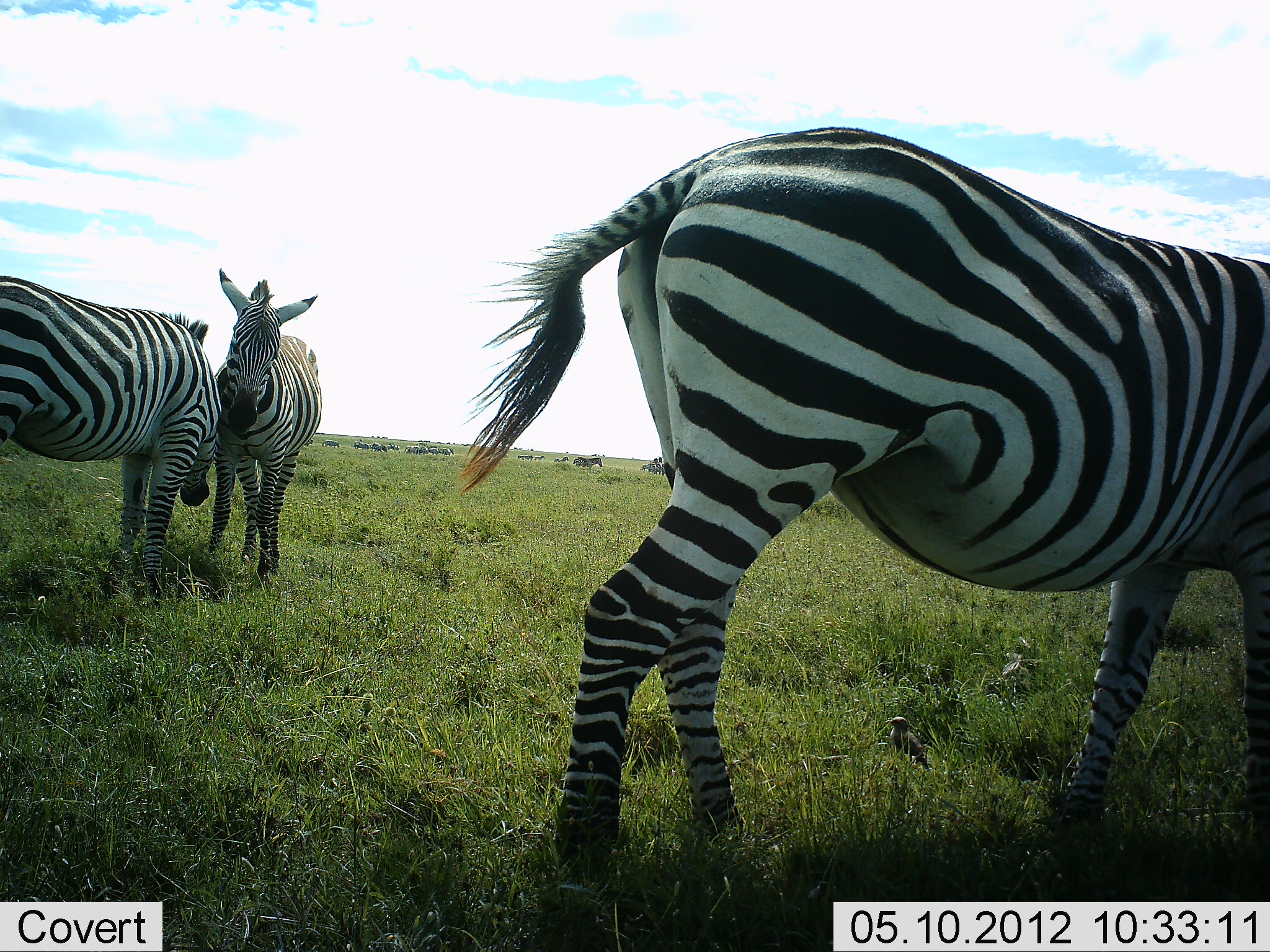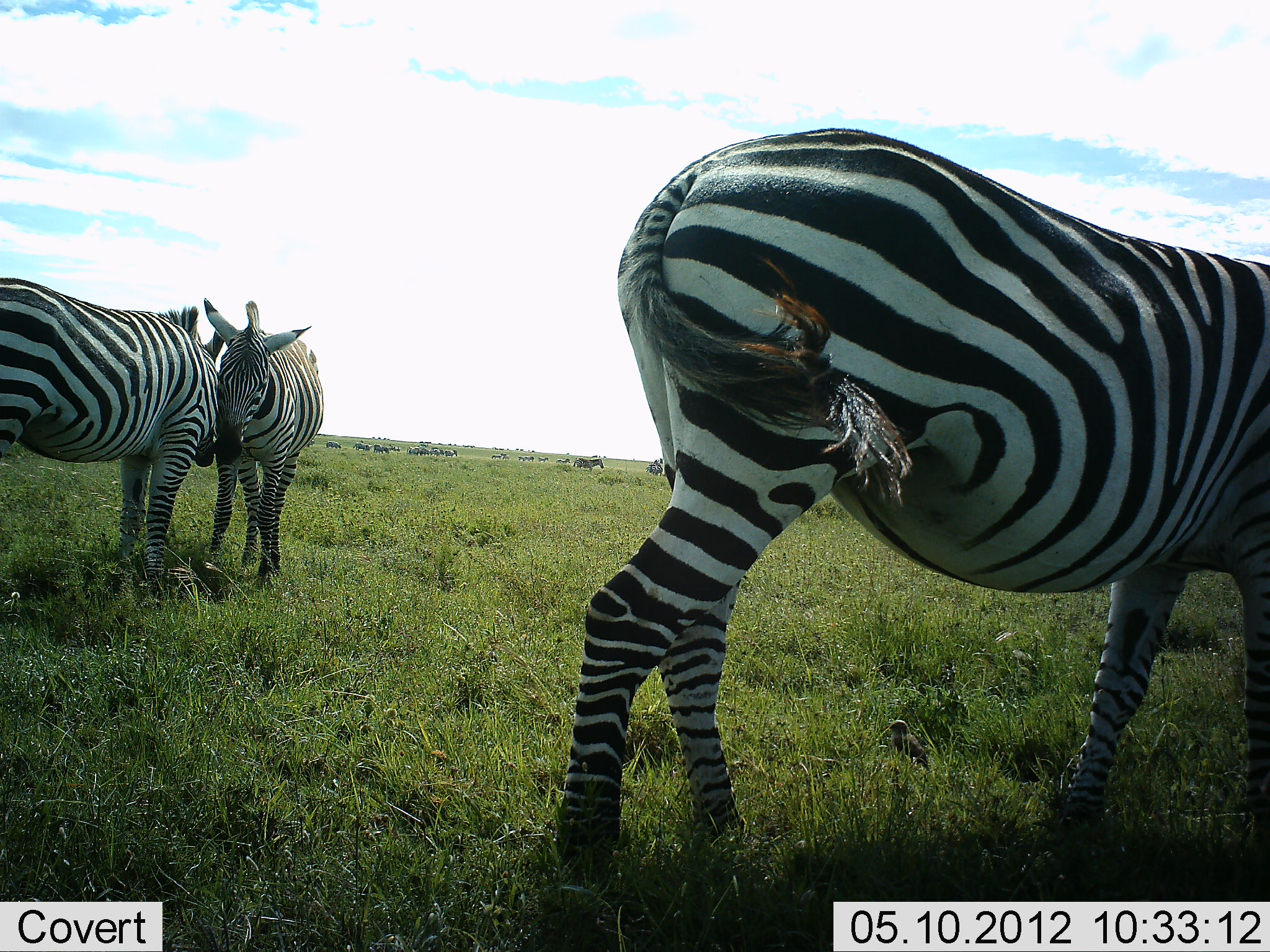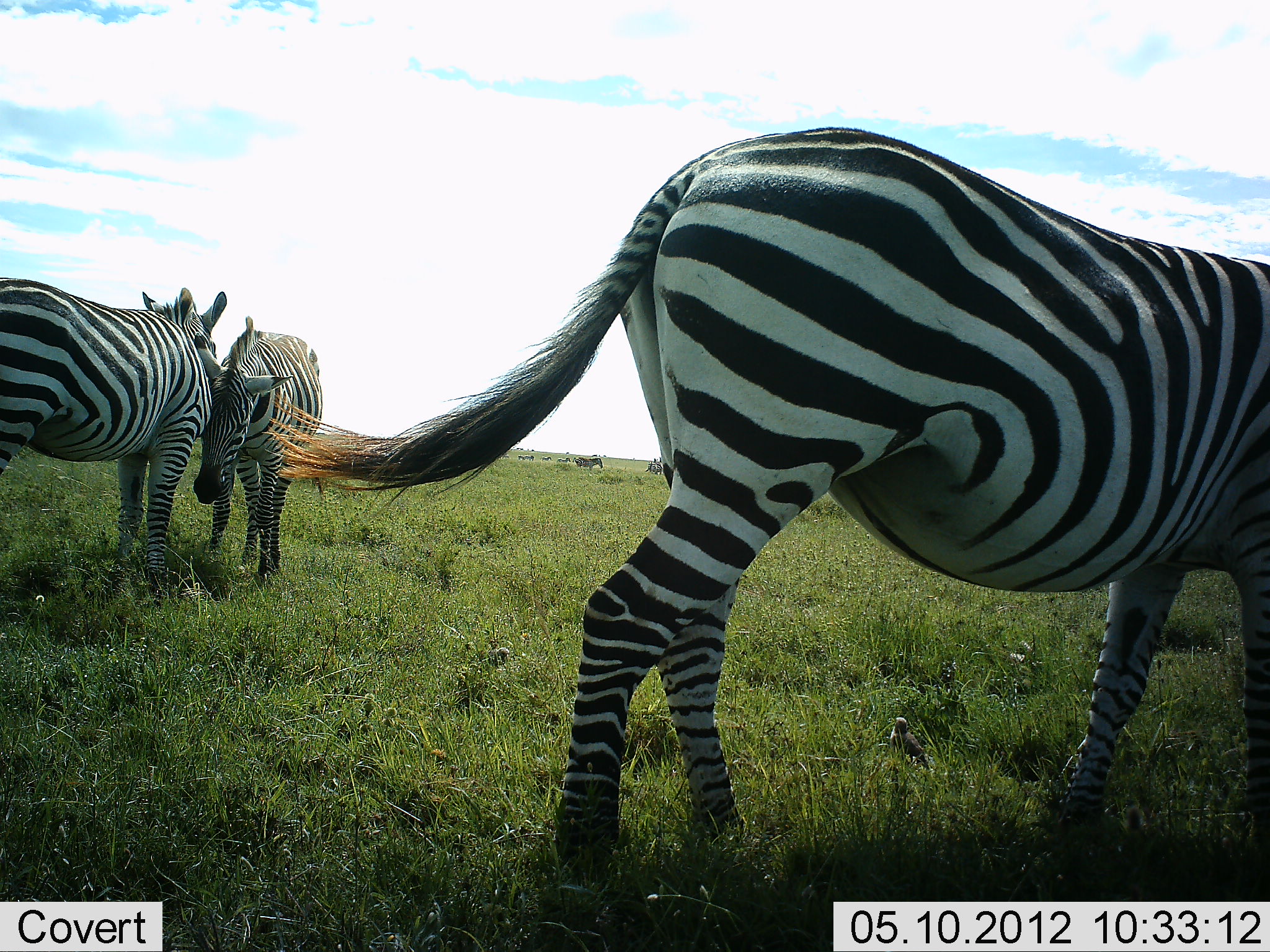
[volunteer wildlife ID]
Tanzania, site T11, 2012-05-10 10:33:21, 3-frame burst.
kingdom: Animalia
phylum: Chordata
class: Mammalia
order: Perissodactyla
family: Equidae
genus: Equus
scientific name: Equus quagga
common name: plains zebra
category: zebra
Zebra (plains zebra) (Equus quagga), count 3. Behavior (volunteer vote fractions): standing 75%, resting 0%, moving 25%, interacting 92%. Young present (vote fraction): 0%. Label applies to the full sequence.